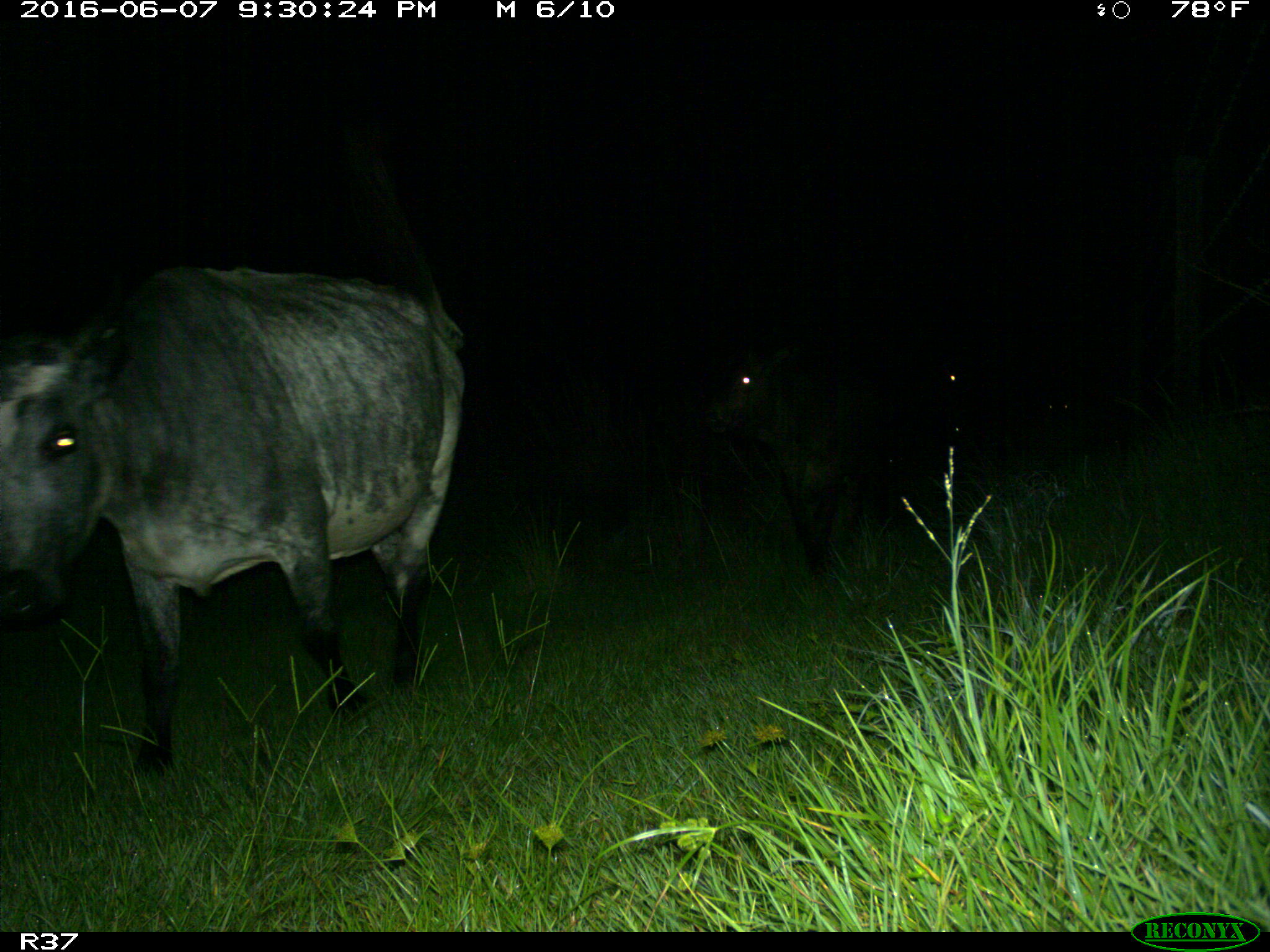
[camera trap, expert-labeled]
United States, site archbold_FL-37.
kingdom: Animalia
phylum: Chordata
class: Mammalia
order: Artiodactyla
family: Bovidae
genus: Bos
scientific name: Bos taurus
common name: domestic cow